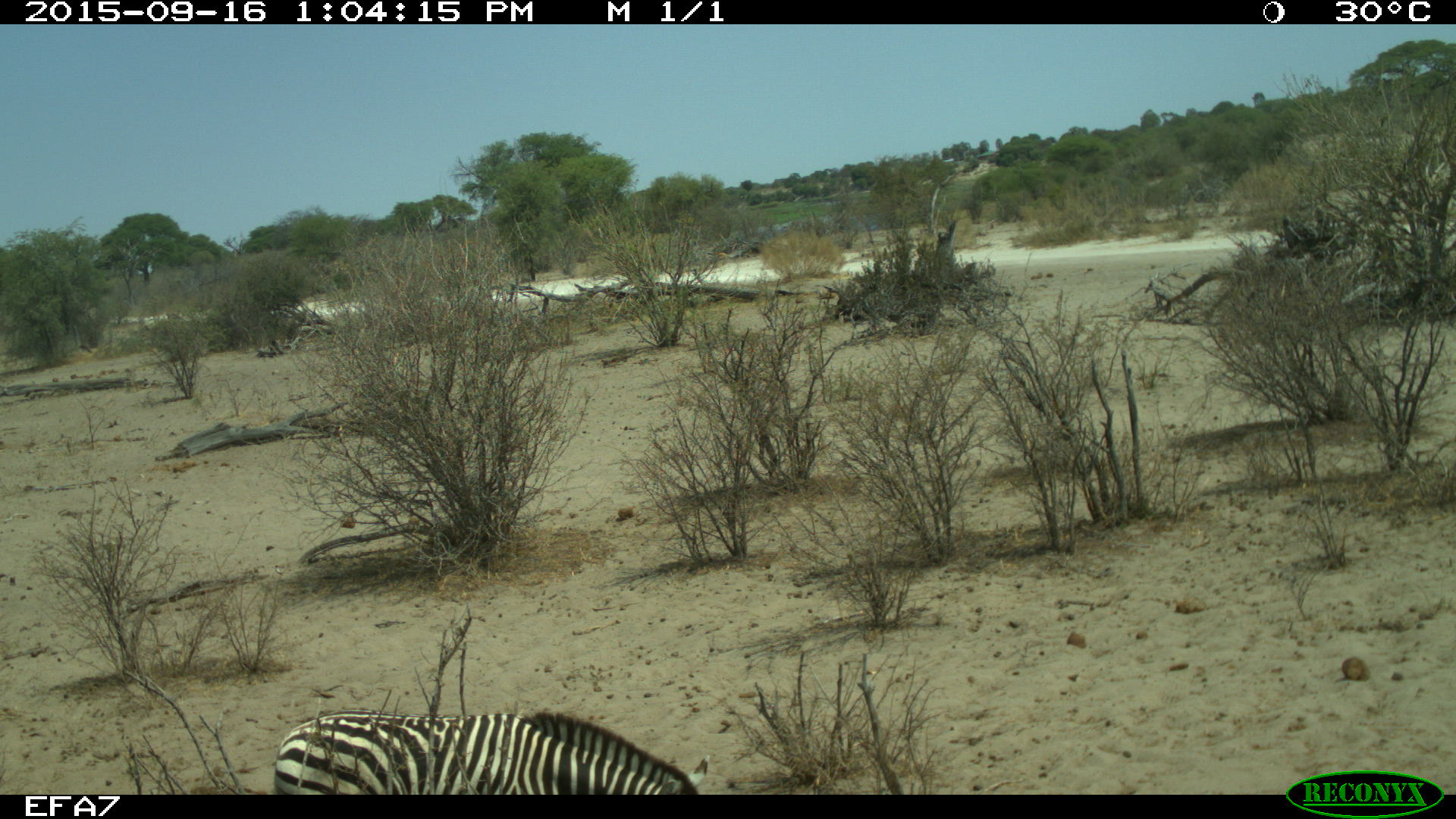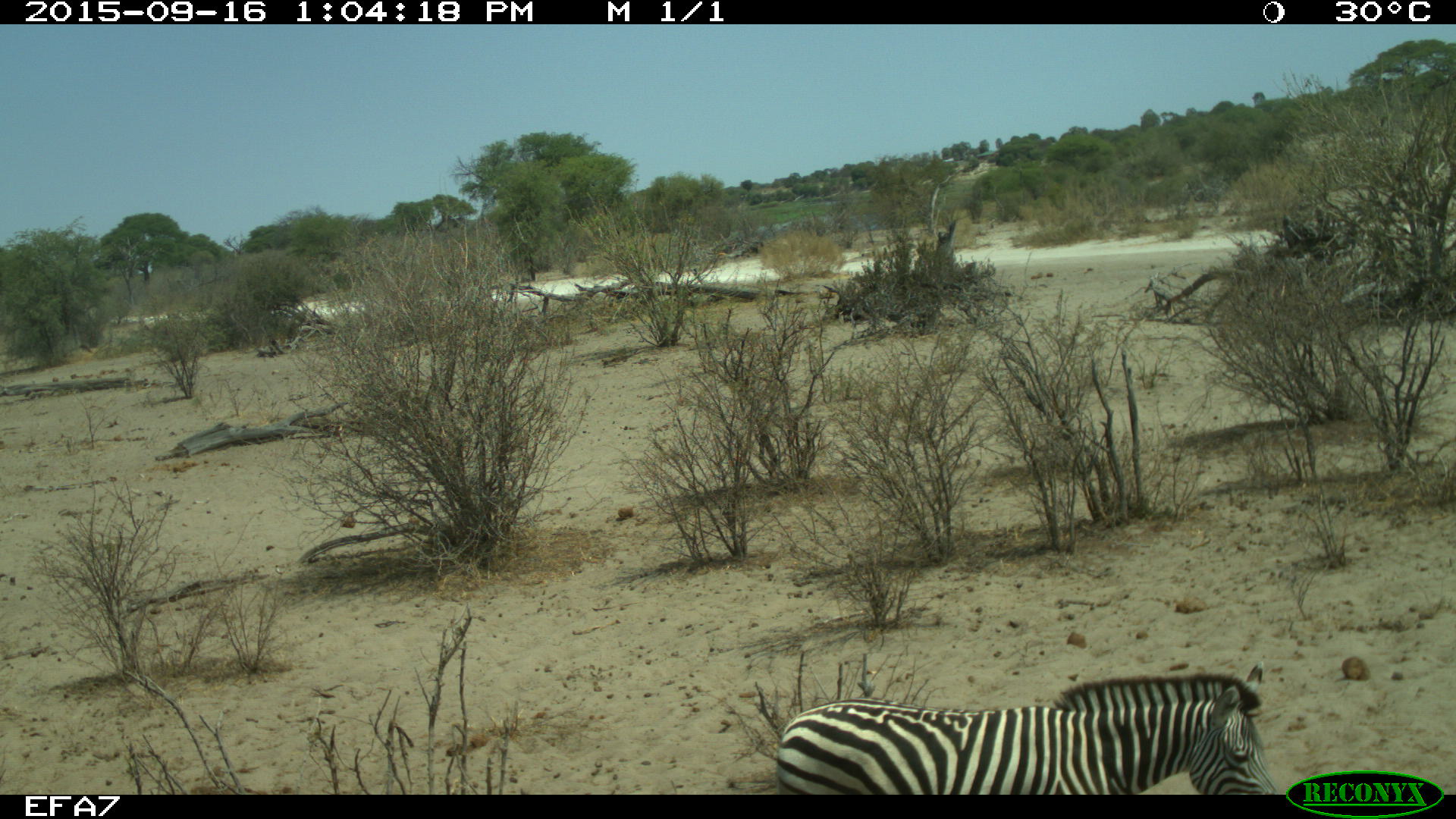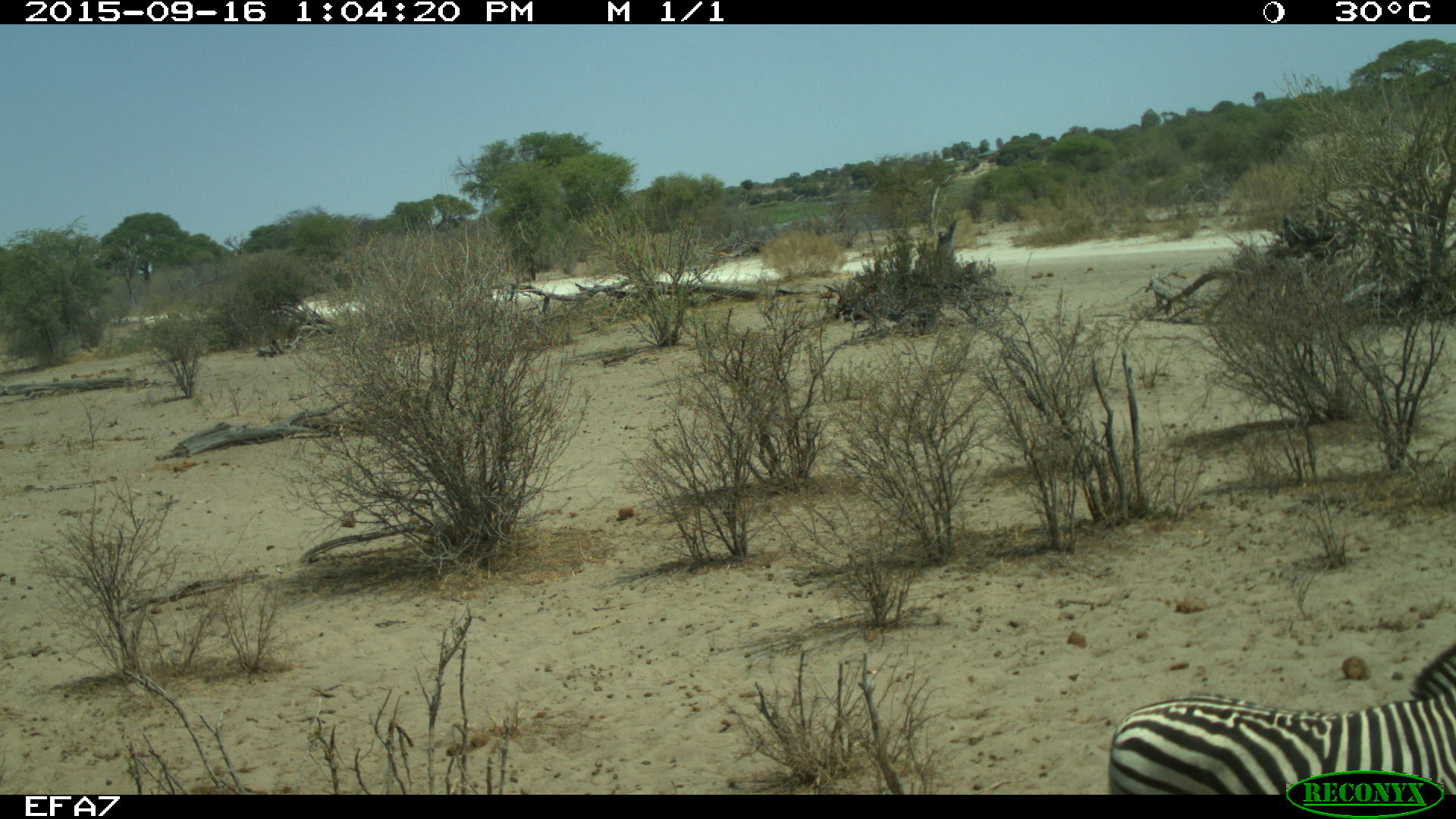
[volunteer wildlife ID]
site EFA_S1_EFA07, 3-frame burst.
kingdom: Animalia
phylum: Chordata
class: Mammalia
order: Perissodactyla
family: Equidae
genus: Equus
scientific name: Equus quagga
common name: plains zebra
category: zebraplains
Zebraplains (plains zebra) (Equus quagga), count 1. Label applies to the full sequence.